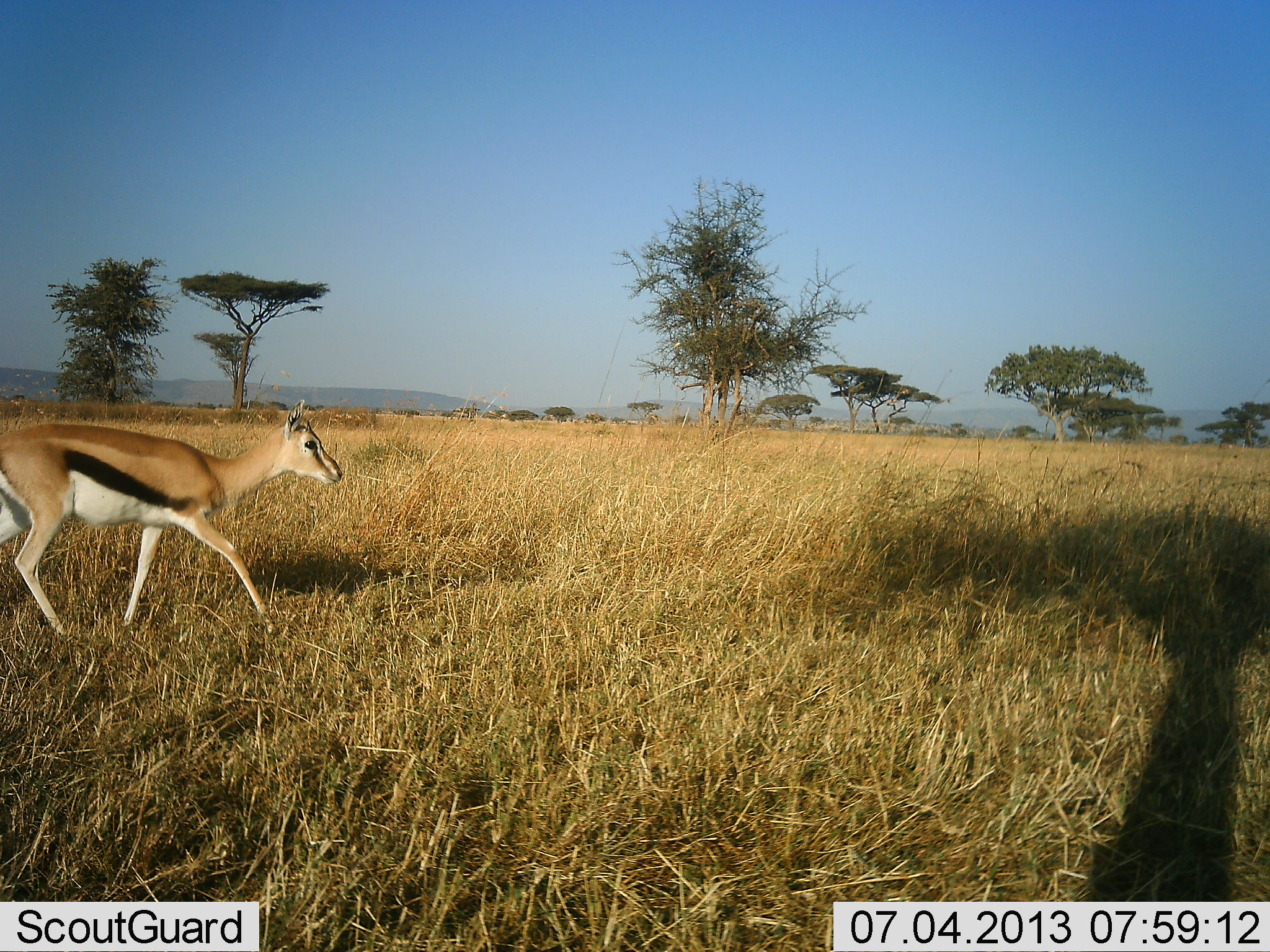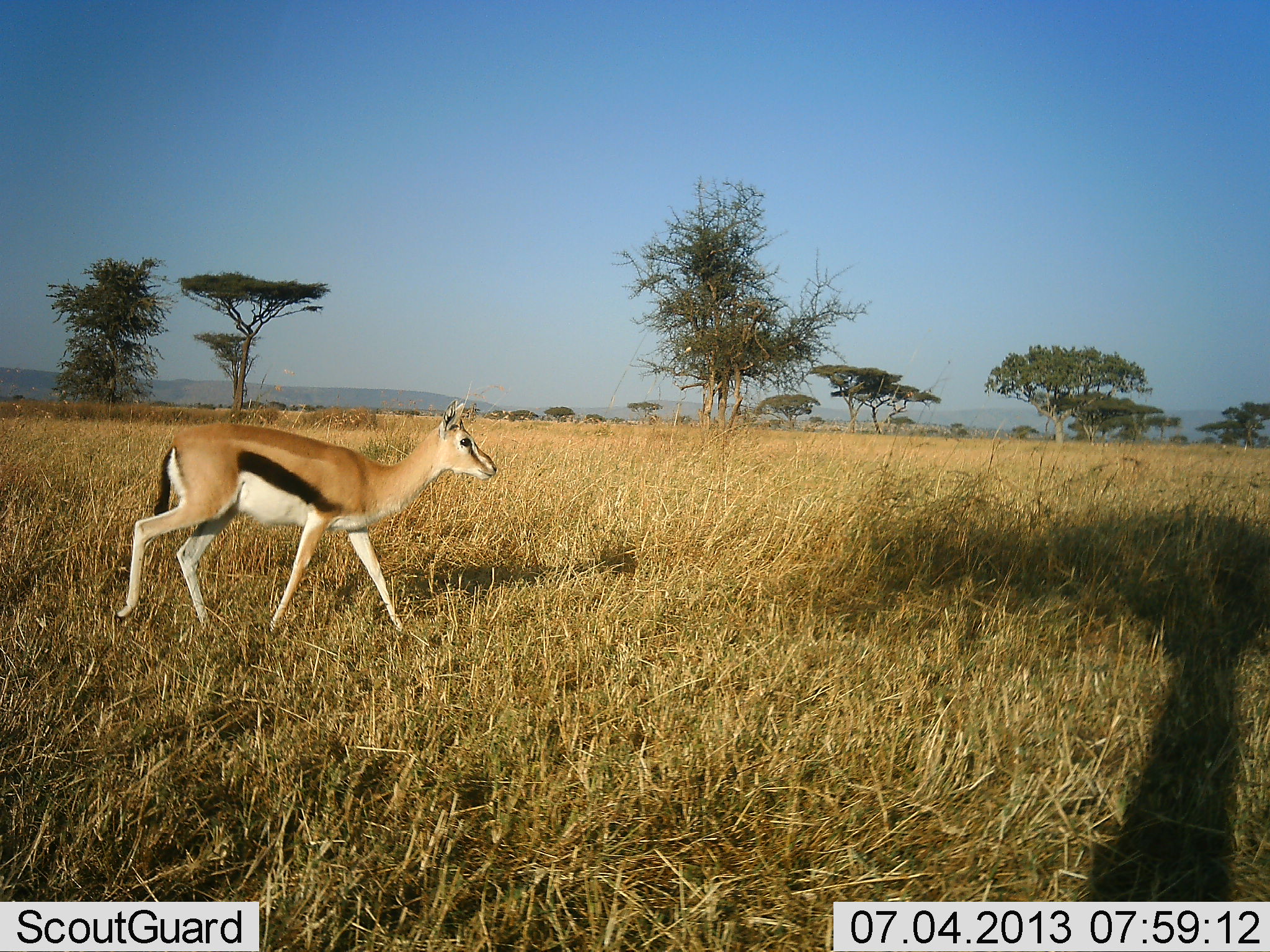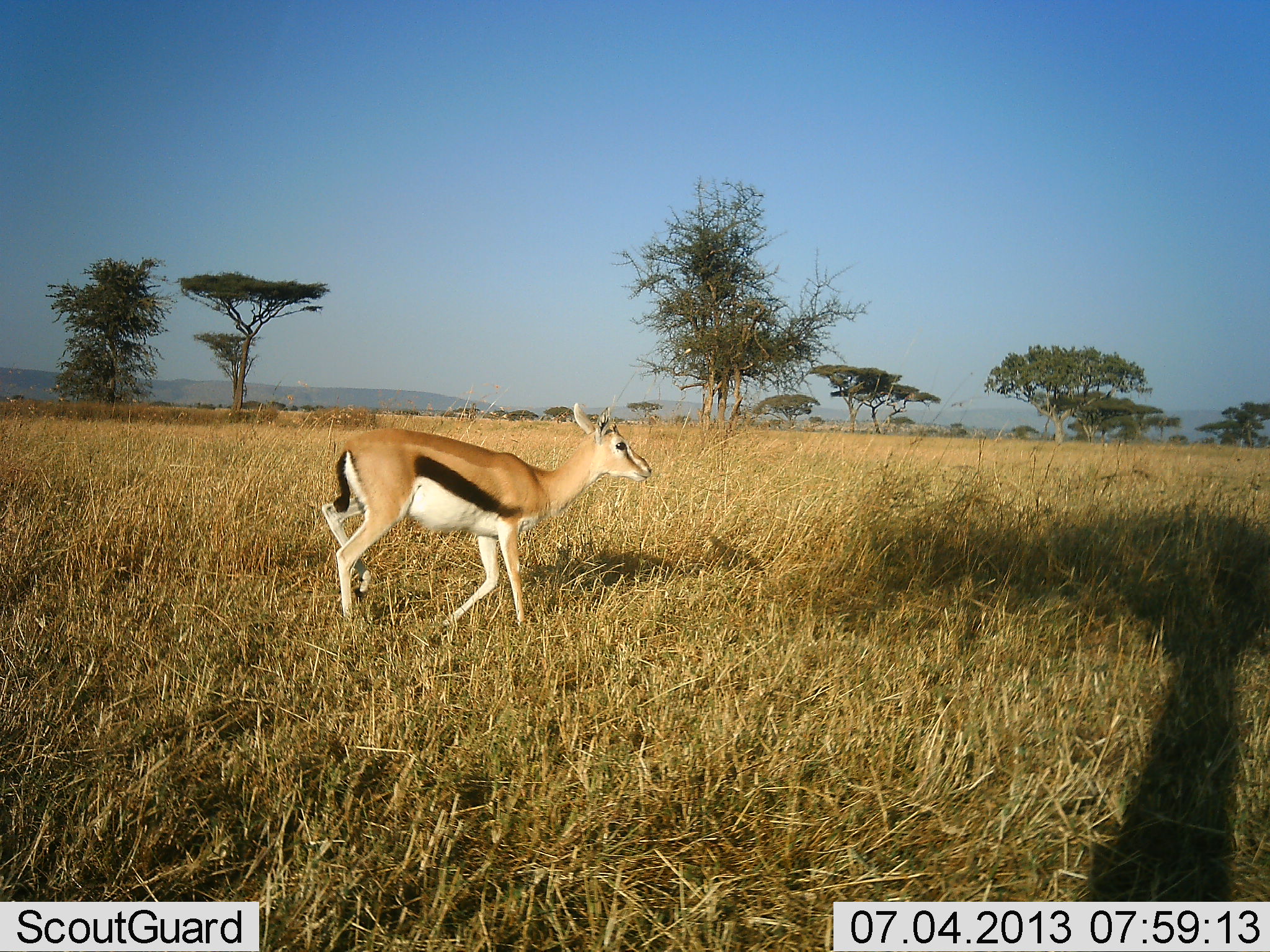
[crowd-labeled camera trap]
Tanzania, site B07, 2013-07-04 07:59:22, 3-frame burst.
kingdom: Animalia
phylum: Chordata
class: Mammalia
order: Artiodactyla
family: Bovidae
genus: Eudorcas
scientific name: Eudorcas thomsonii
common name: thomson's gazelle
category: gazellethomsons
Gazellethomsons (thomson's gazelle) (Eudorcas thomsonii), count 1. Behavior (volunteer vote fractions): standing 21%, resting 0%, moving 89%, interacting 0%. Young present (vote fraction): 0%. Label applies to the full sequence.